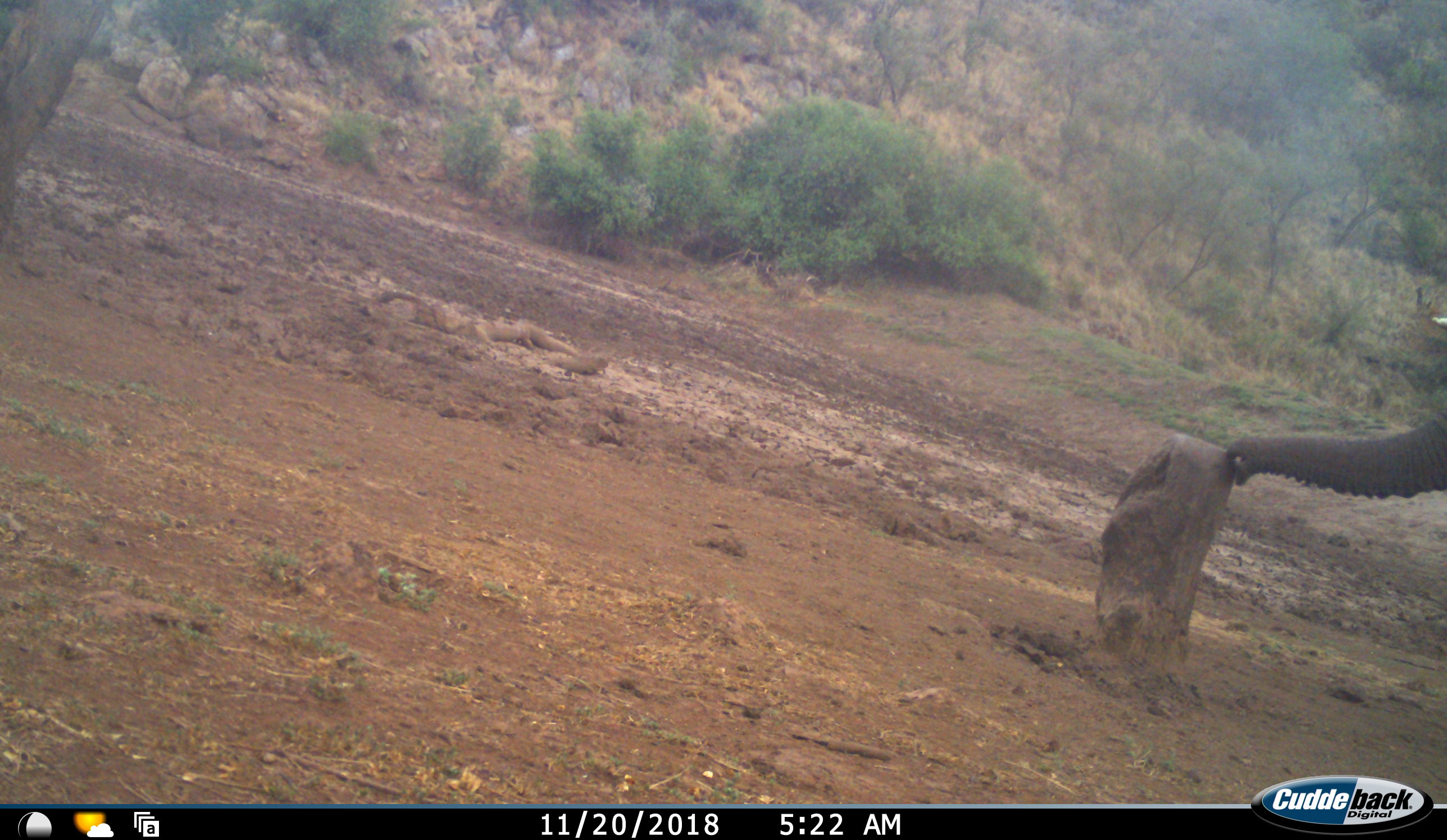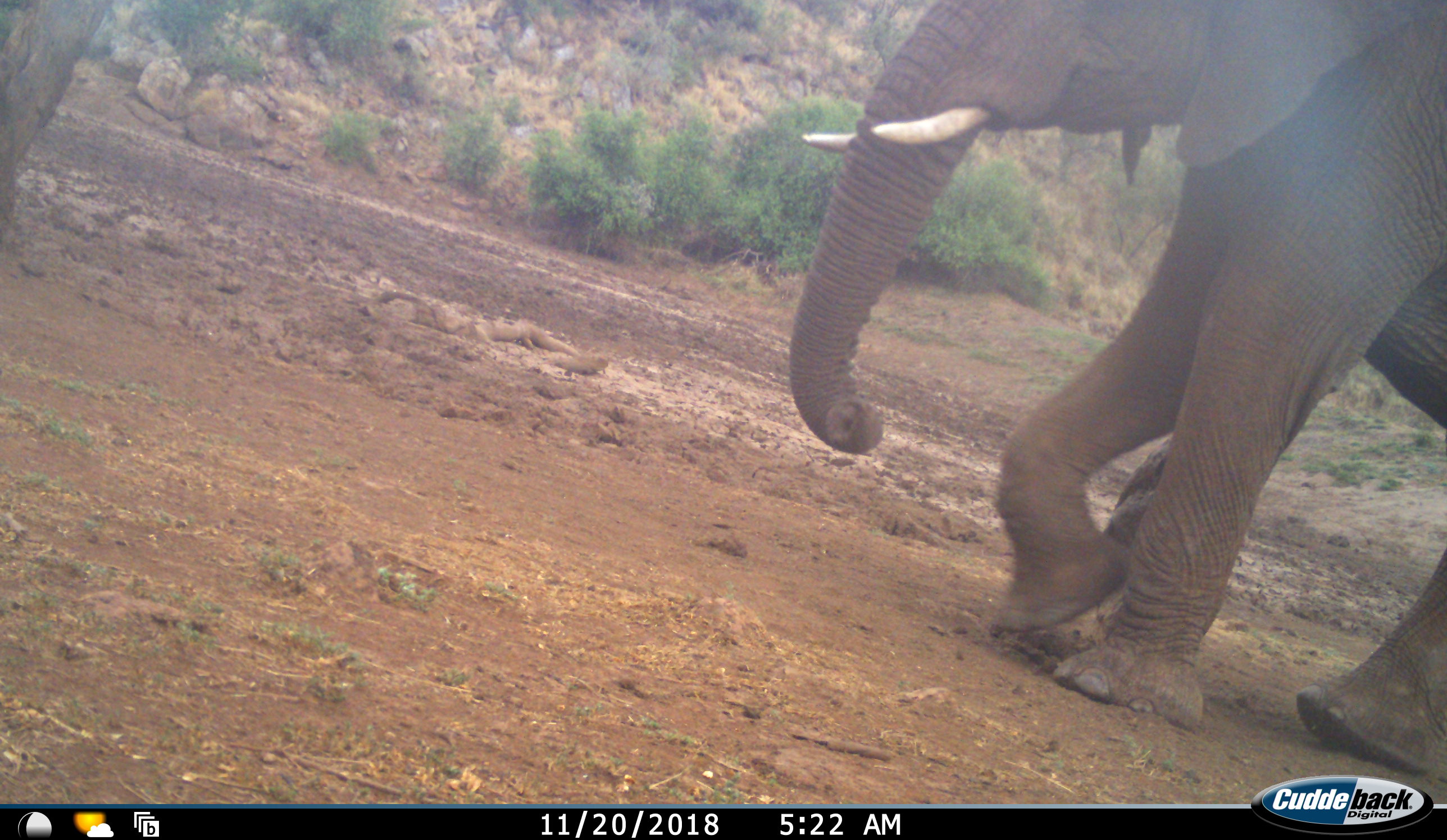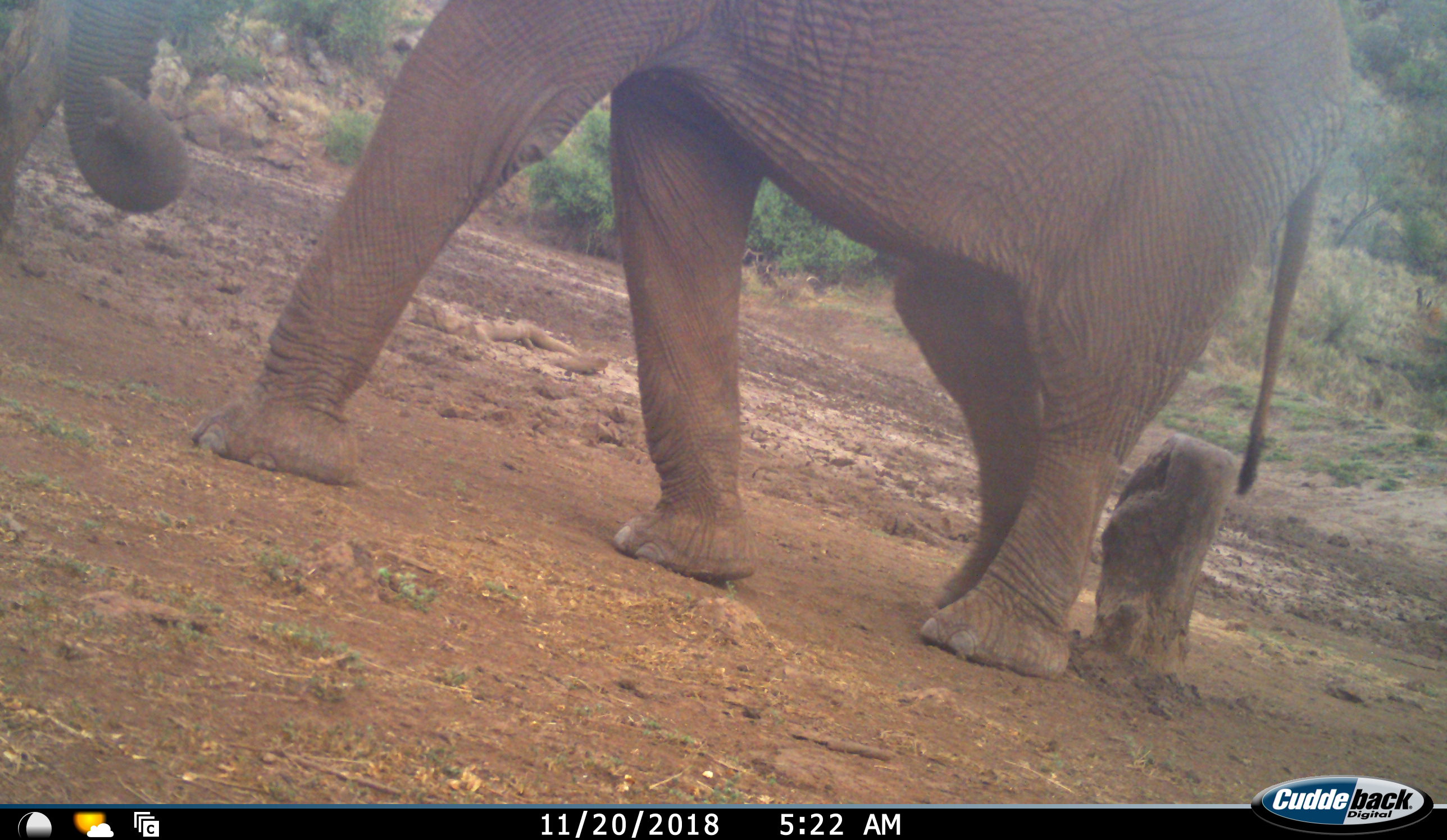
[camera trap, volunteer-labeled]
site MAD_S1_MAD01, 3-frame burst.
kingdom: Animalia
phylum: Chordata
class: Mammalia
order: Proboscidea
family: Elephantidae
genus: Loxodonta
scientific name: Loxodonta africana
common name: african bush elephant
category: elephant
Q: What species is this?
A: Elephant (african bush elephant) (Loxodonta africana).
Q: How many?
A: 1.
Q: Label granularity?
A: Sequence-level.